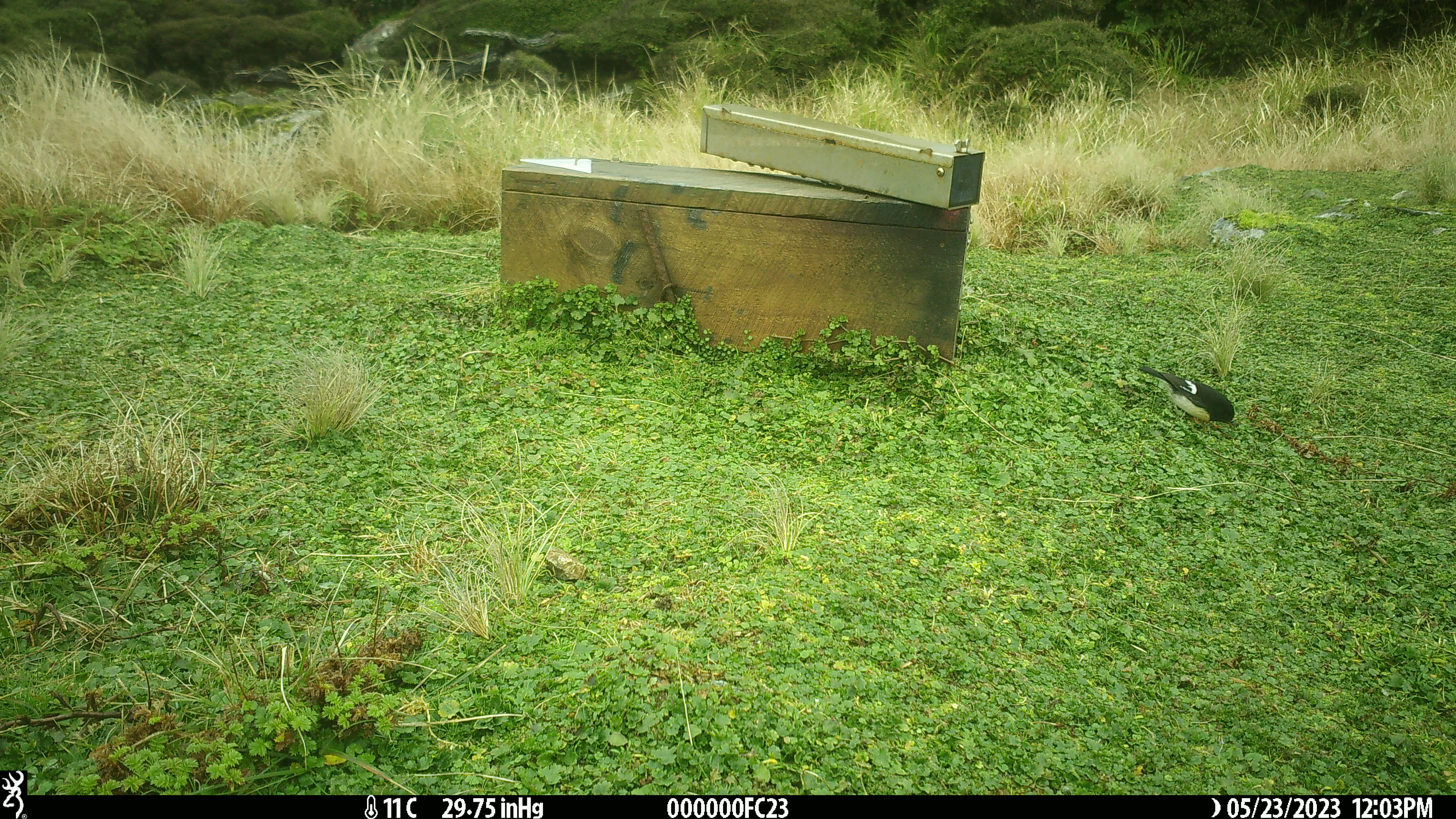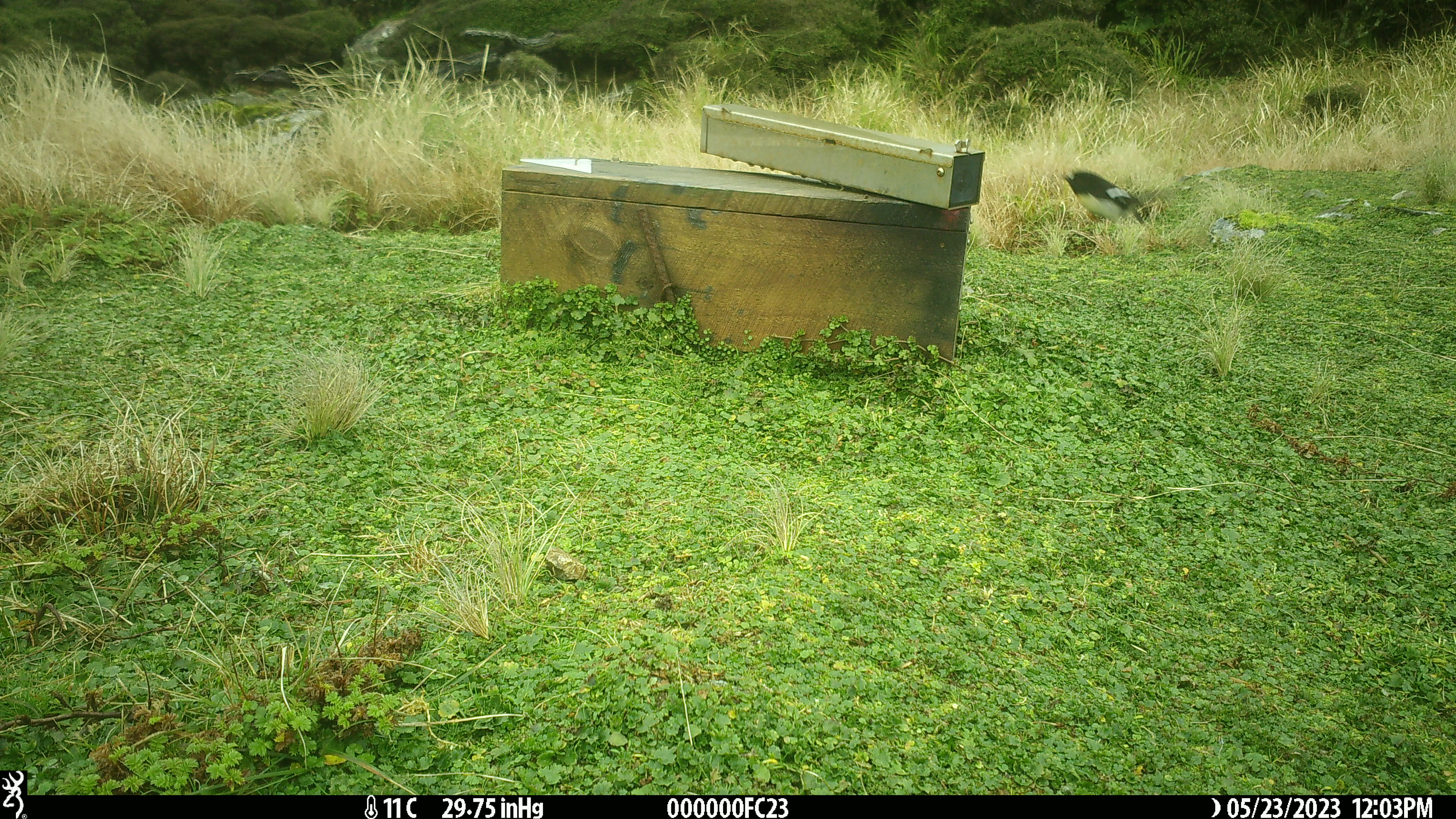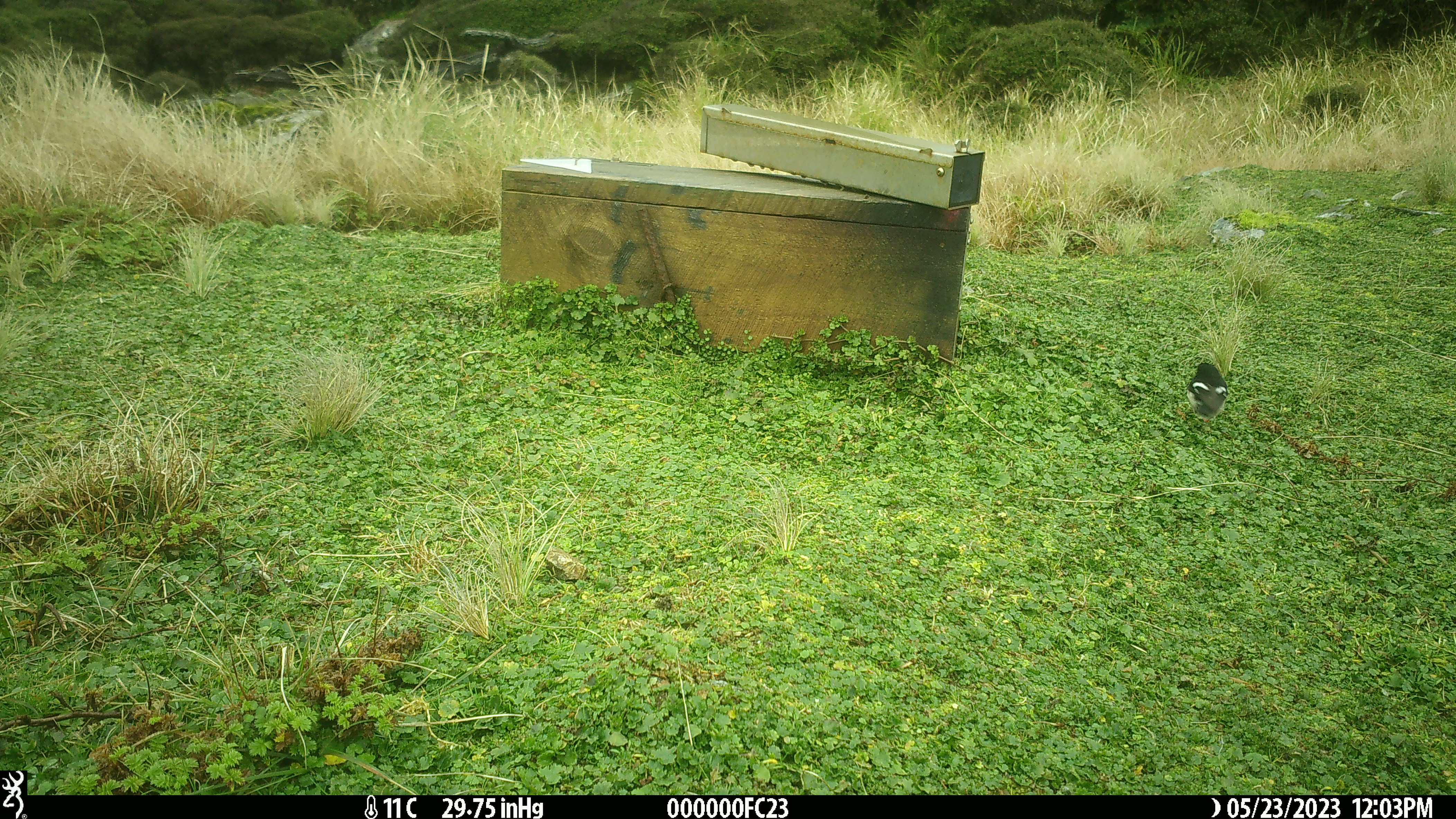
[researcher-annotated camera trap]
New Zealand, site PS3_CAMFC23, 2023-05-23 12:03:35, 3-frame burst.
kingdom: Animalia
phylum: Chordata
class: Aves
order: Passeriformes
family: Petroicidae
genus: Petroica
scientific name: Petroica macrocephala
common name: tomtit